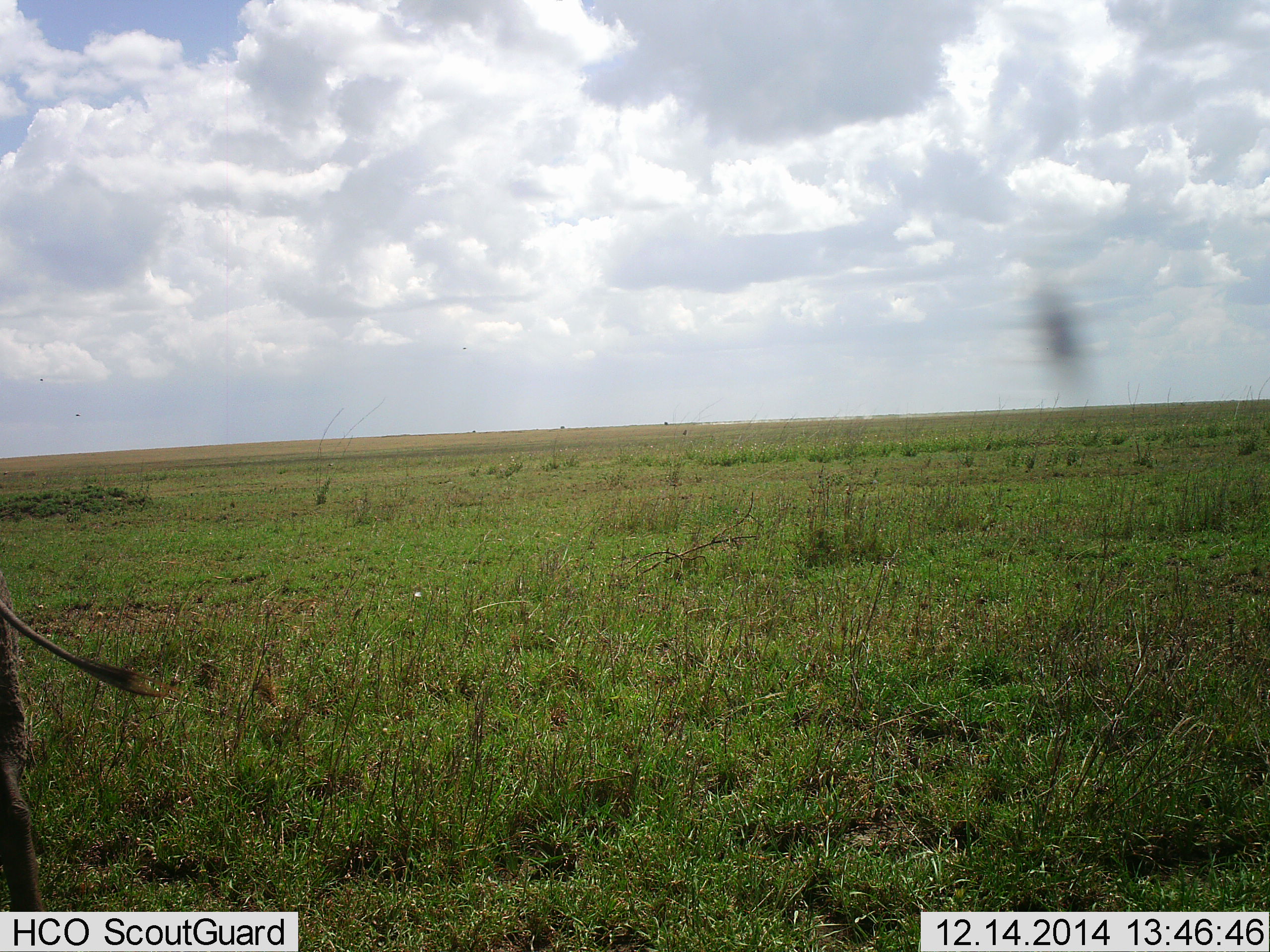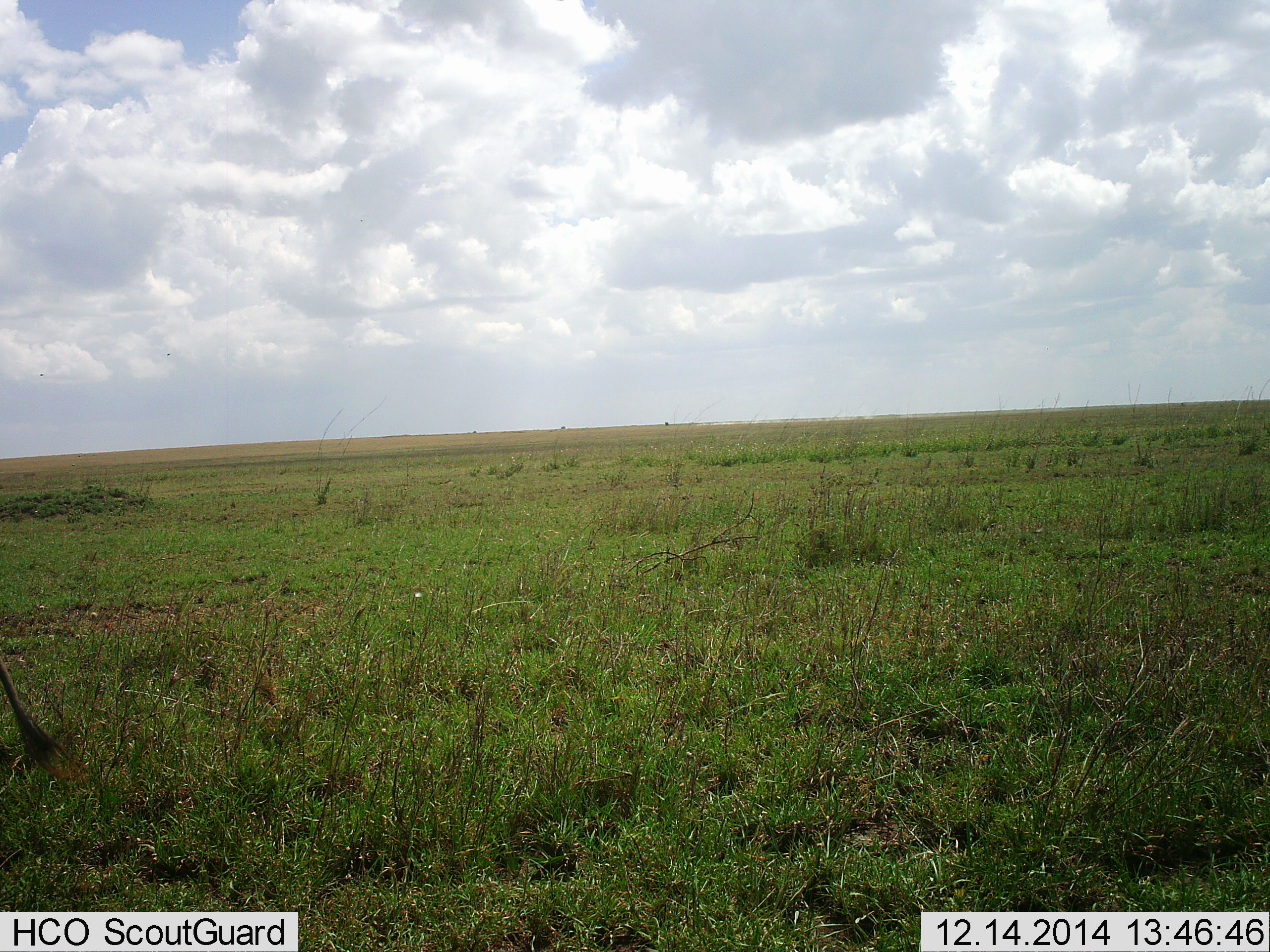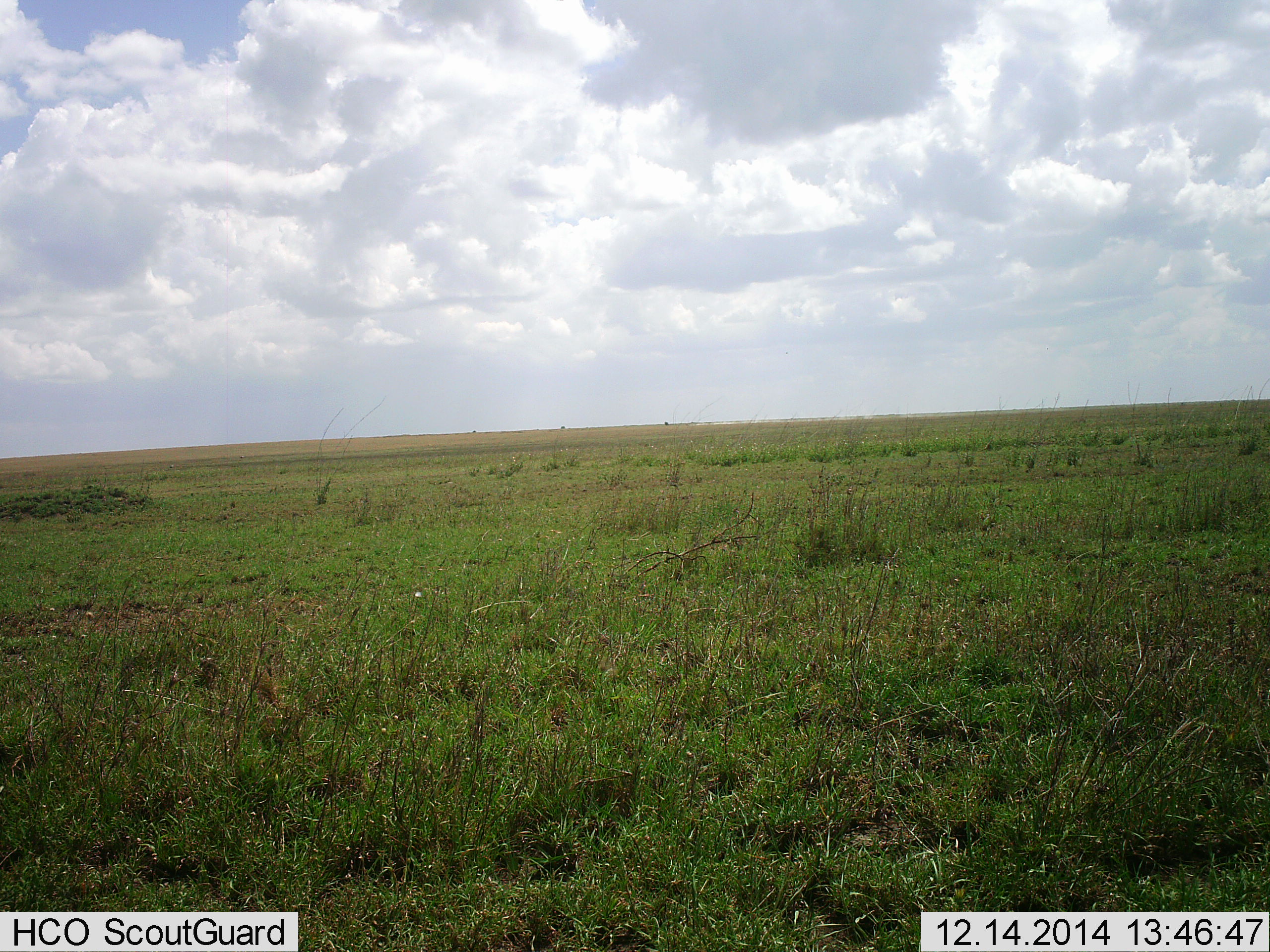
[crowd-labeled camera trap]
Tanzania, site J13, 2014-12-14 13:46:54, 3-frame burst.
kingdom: Animalia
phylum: Chordata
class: Mammalia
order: Artiodactyla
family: Bovidae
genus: Connochaetes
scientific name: Connochaetes taurinus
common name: blue wildebeest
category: wildebeest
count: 1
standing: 0%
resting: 0%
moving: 100%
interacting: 0%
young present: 0%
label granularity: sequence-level